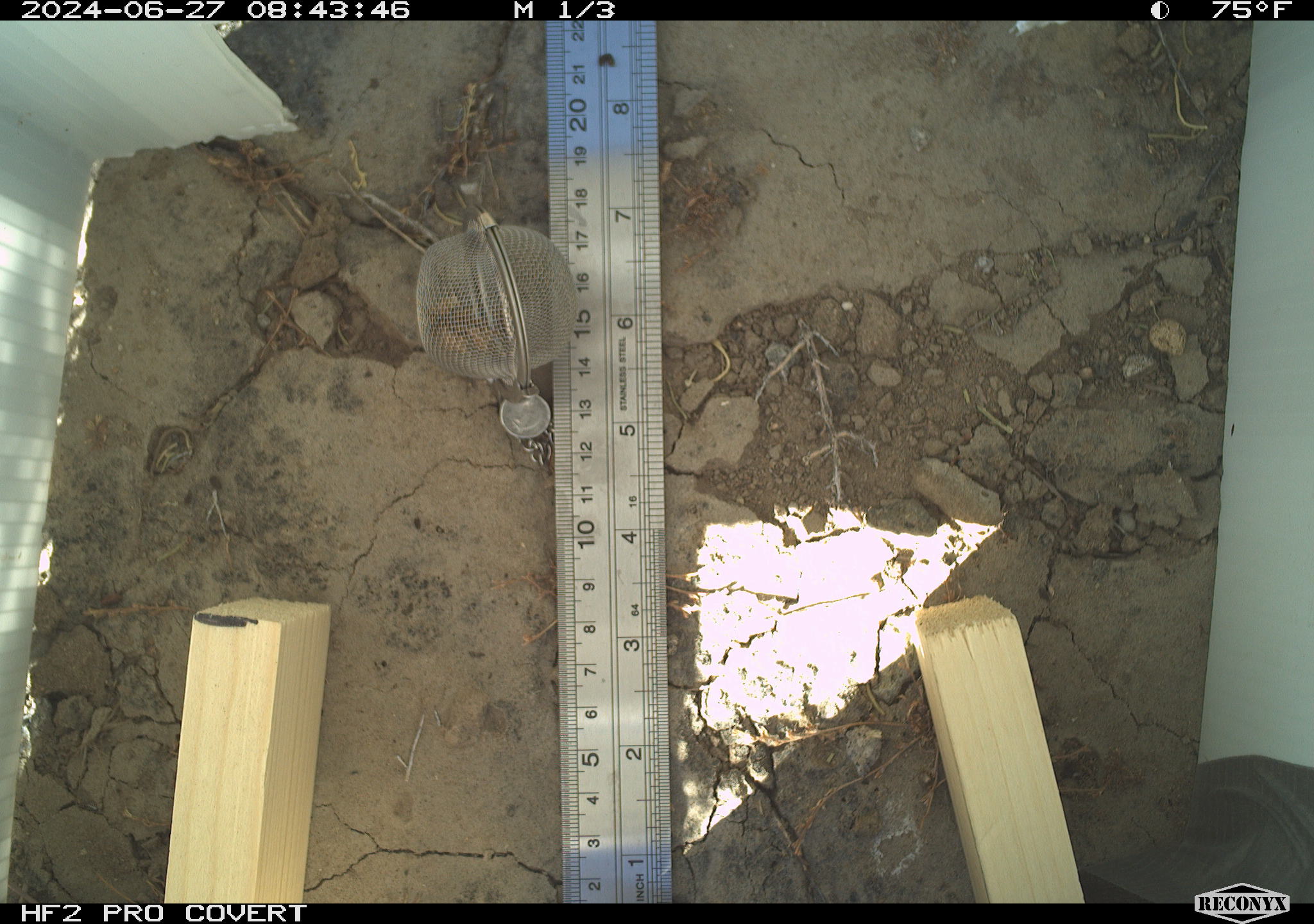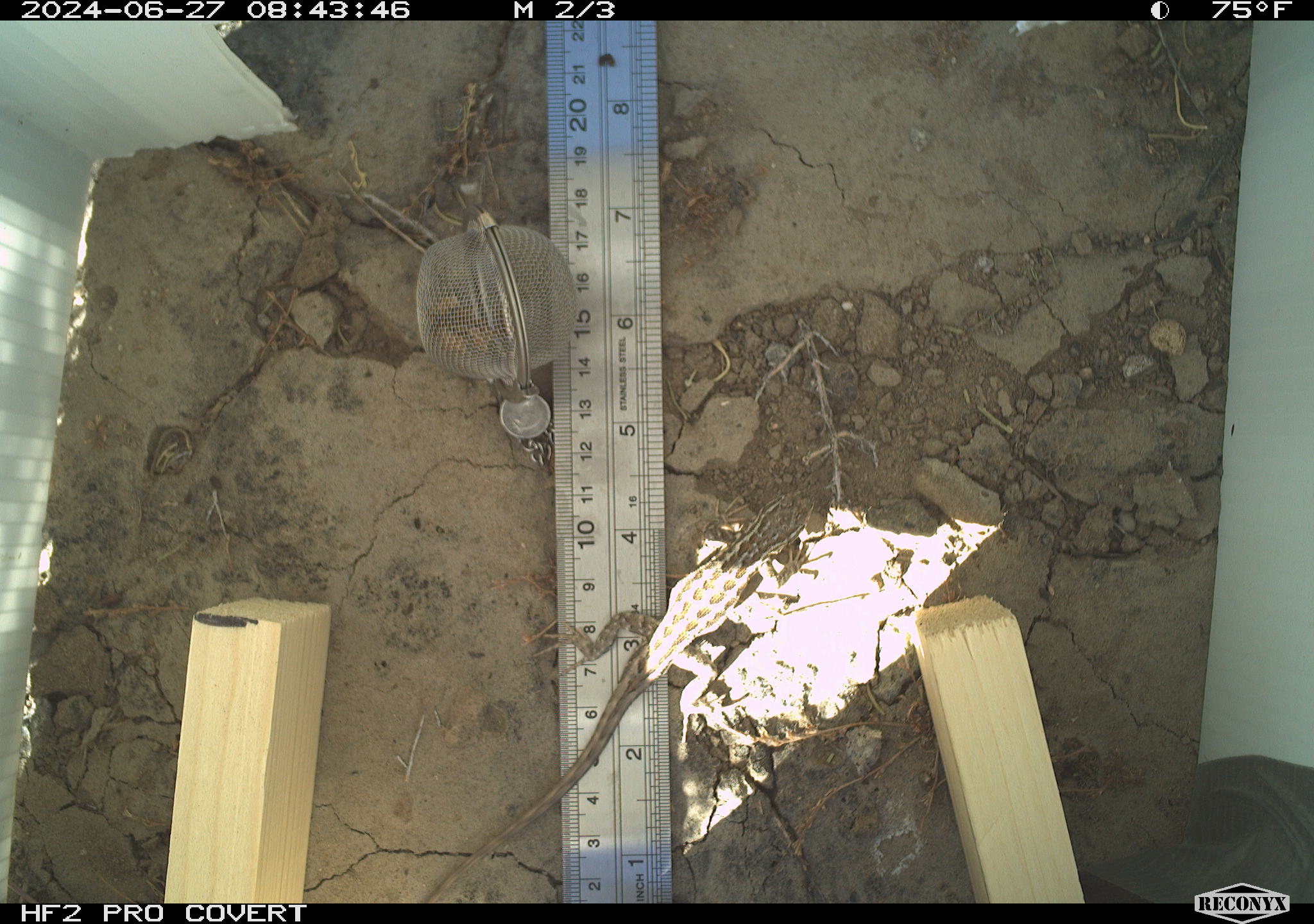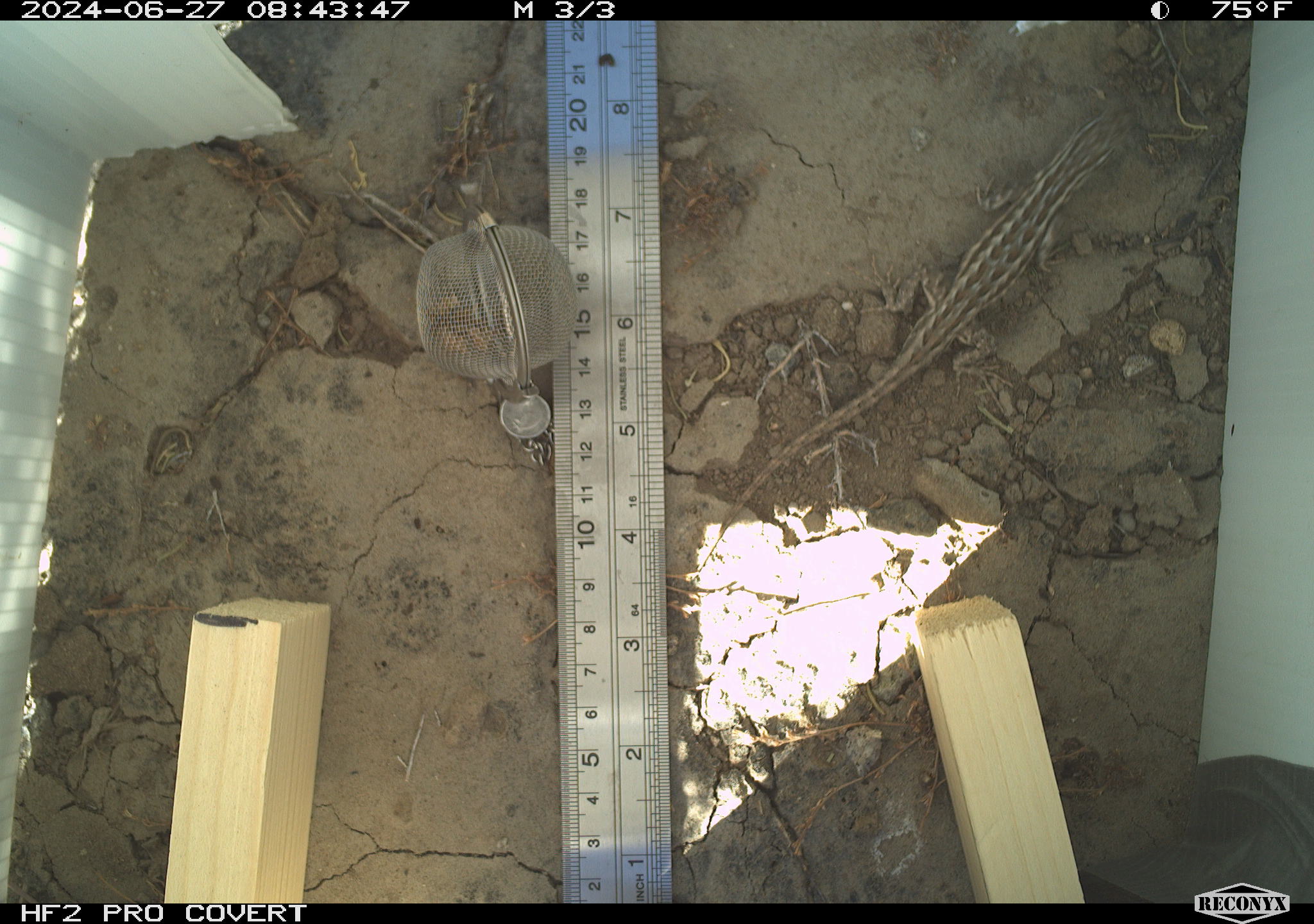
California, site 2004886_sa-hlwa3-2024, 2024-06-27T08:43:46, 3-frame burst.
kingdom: Animalia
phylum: Chordata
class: Reptilia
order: Squamata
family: Phrynosomatidae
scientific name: Phrynosomatidae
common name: phrynosomatid lizards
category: phrynosomatidae family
Phrynosomatidae family (phrynosomatid lizards) (Phrynosomatidae).